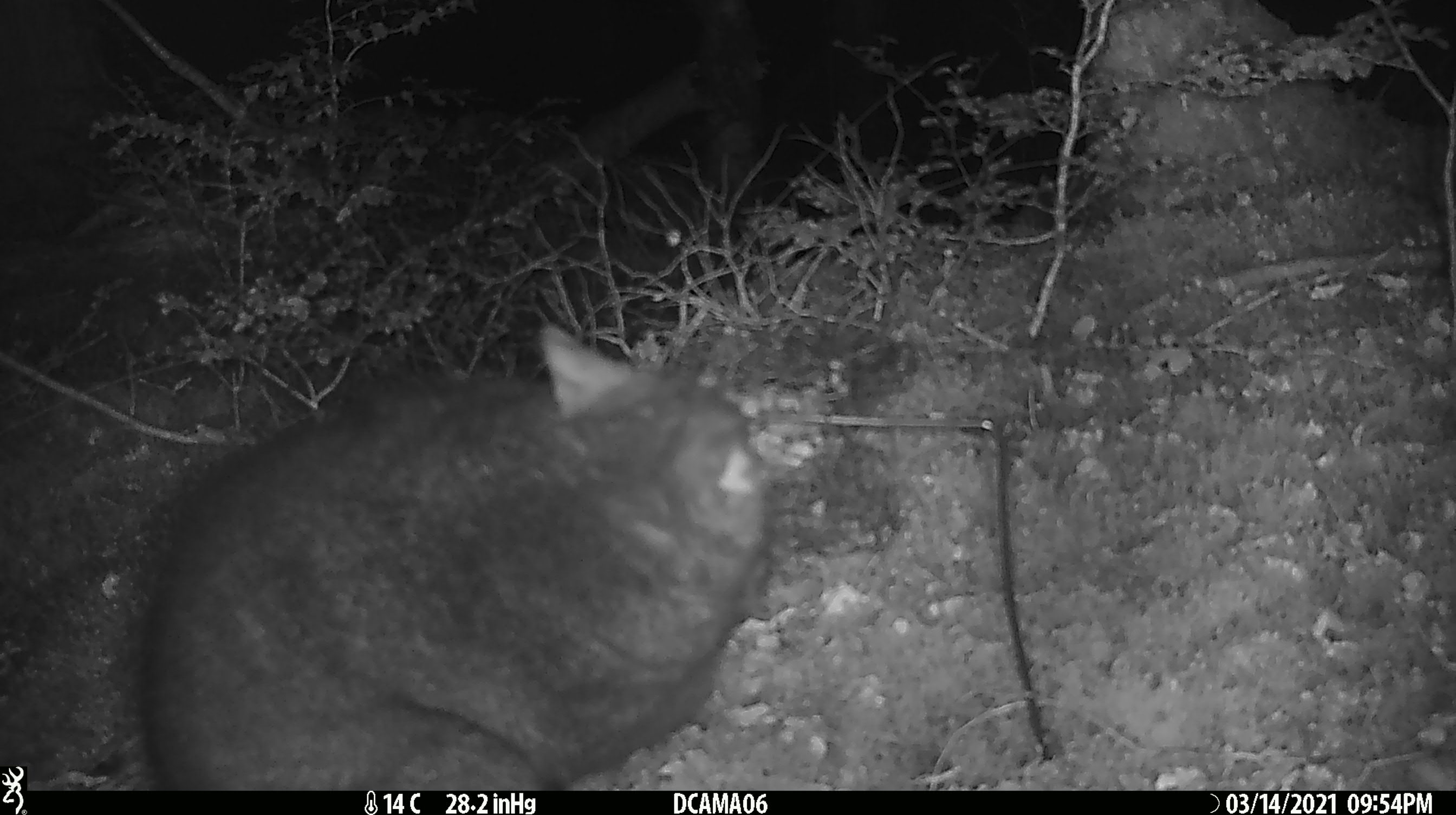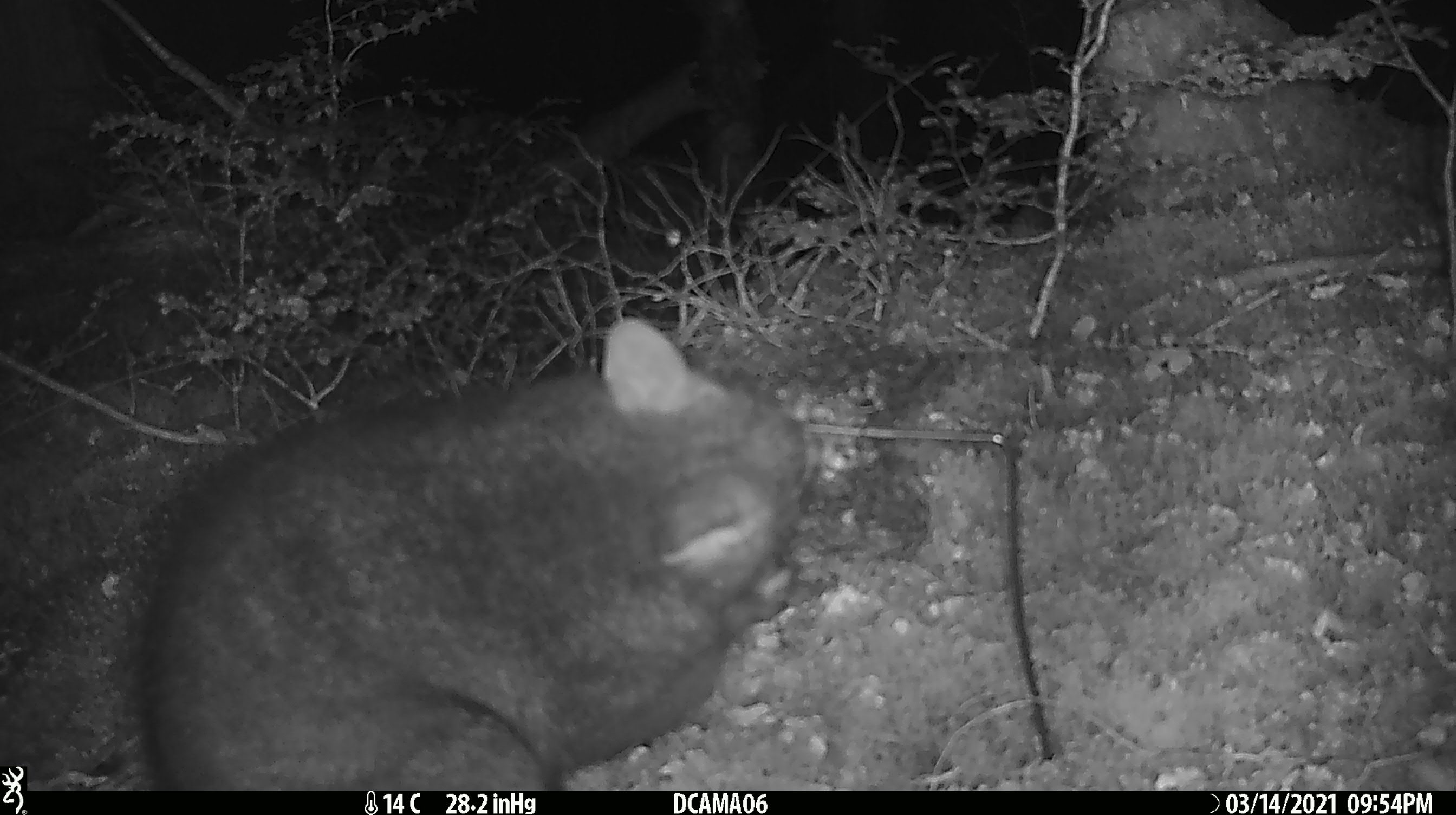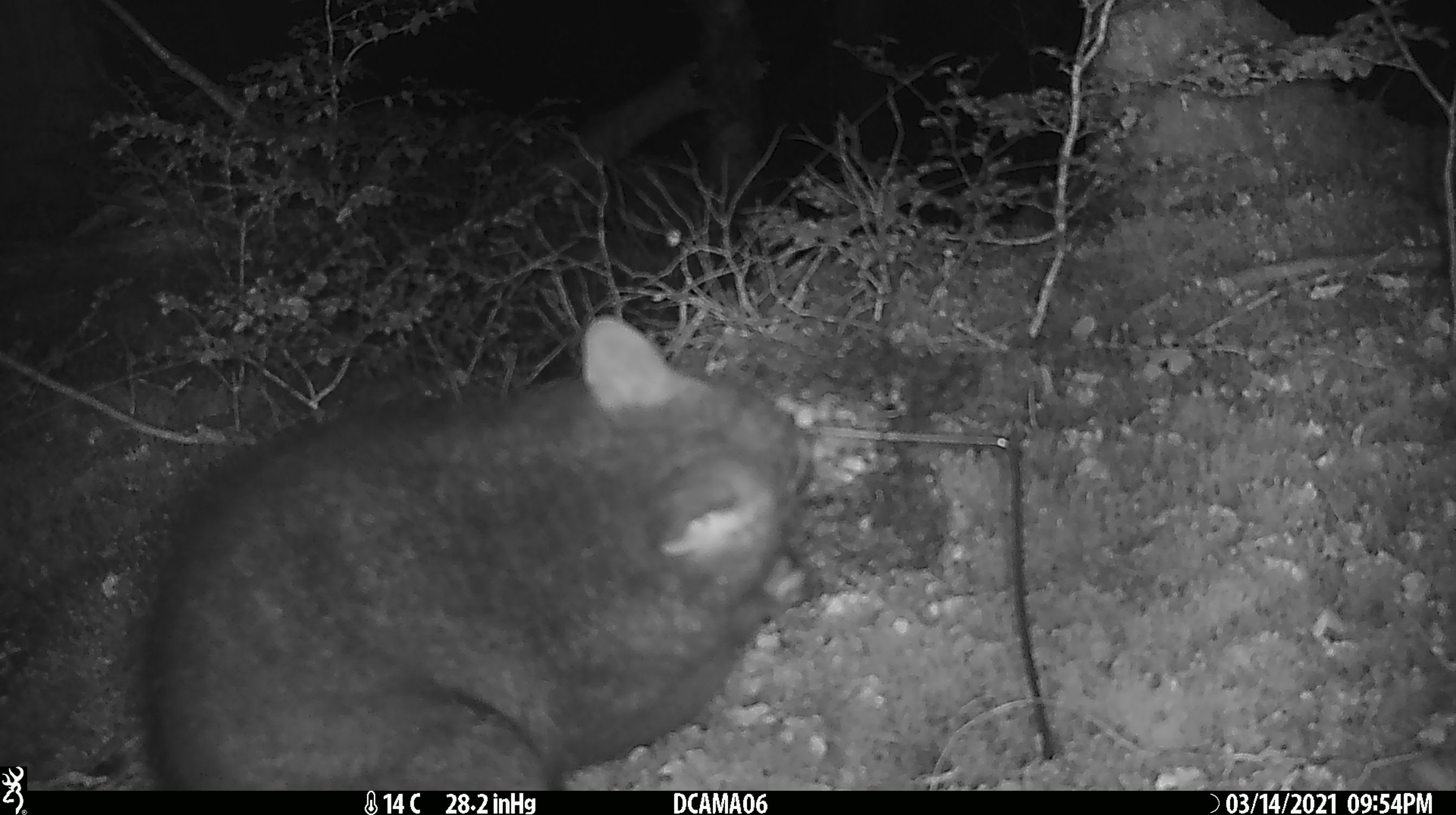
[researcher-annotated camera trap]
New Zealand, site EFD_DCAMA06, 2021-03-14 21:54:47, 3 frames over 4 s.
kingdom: Animalia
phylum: Chordata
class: Mammalia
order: Diprotodontia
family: Phalangeridae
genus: Trichosurus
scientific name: Trichosurus vulpecula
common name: common brushtail possum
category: possum